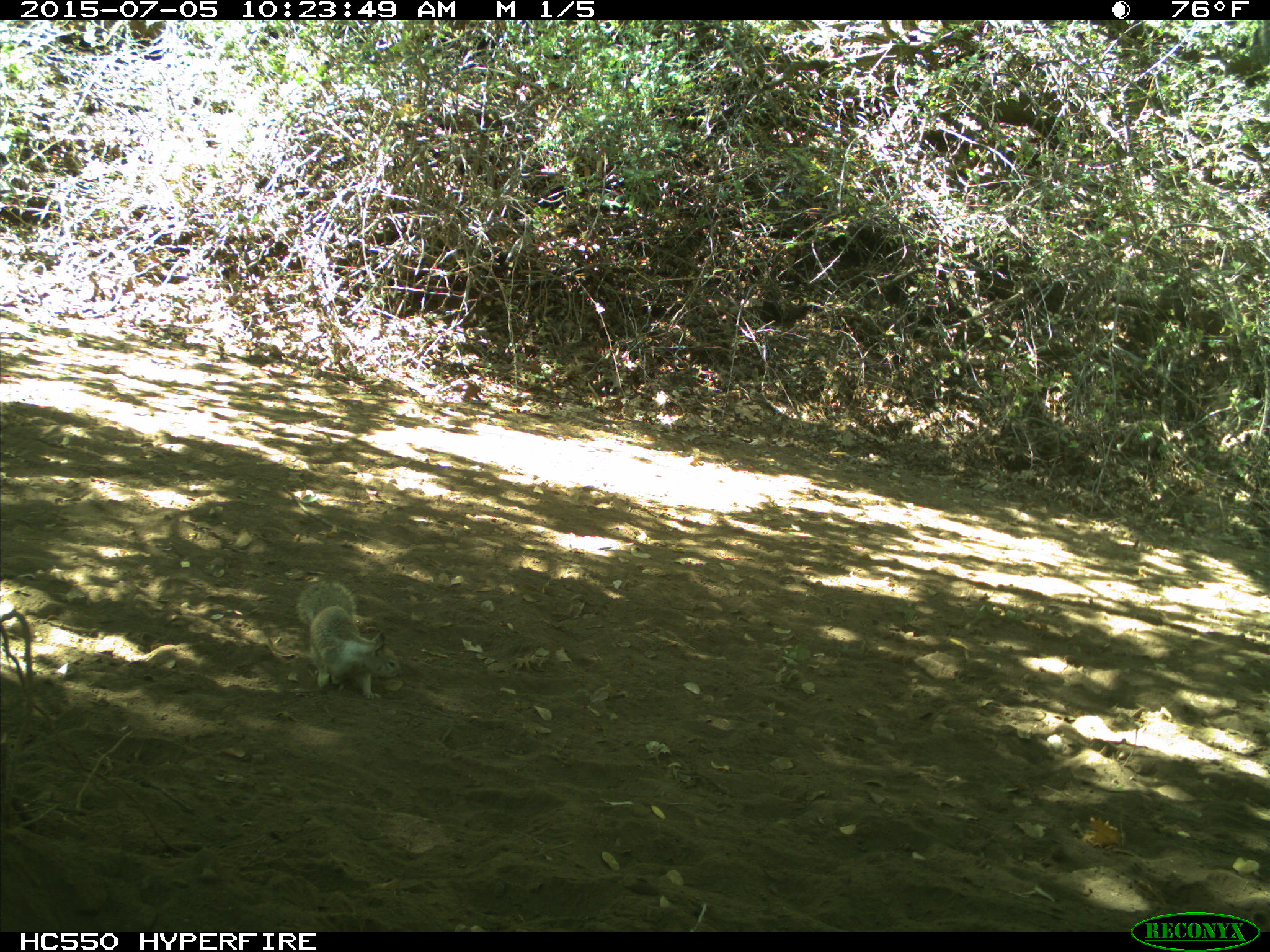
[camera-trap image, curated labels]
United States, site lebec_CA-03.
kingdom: Animalia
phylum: Chordata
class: Mammalia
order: Rodentia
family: Sciuridae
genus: Otospermophilus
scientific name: Otospermophilus beecheyi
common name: california ground squirrel